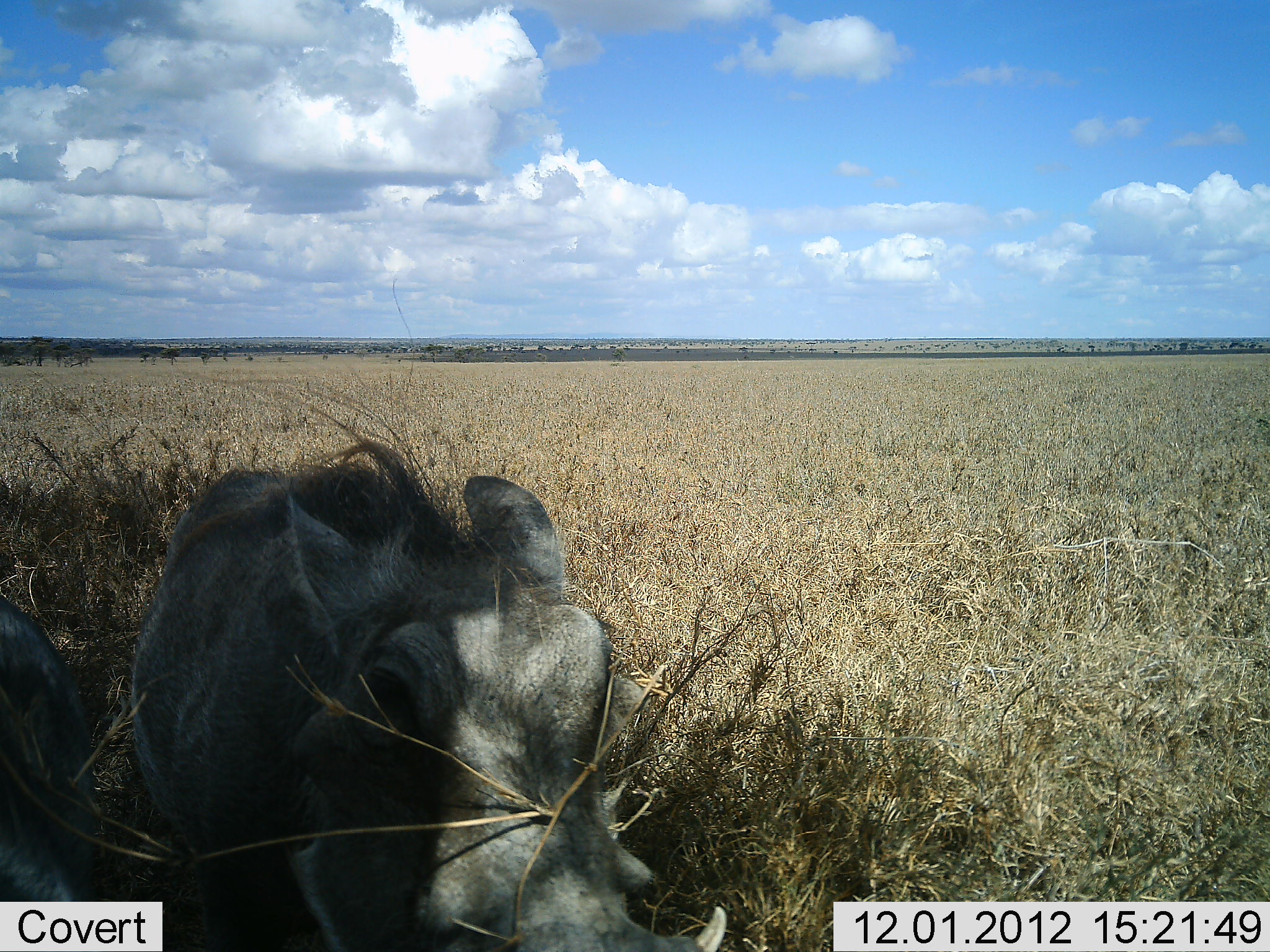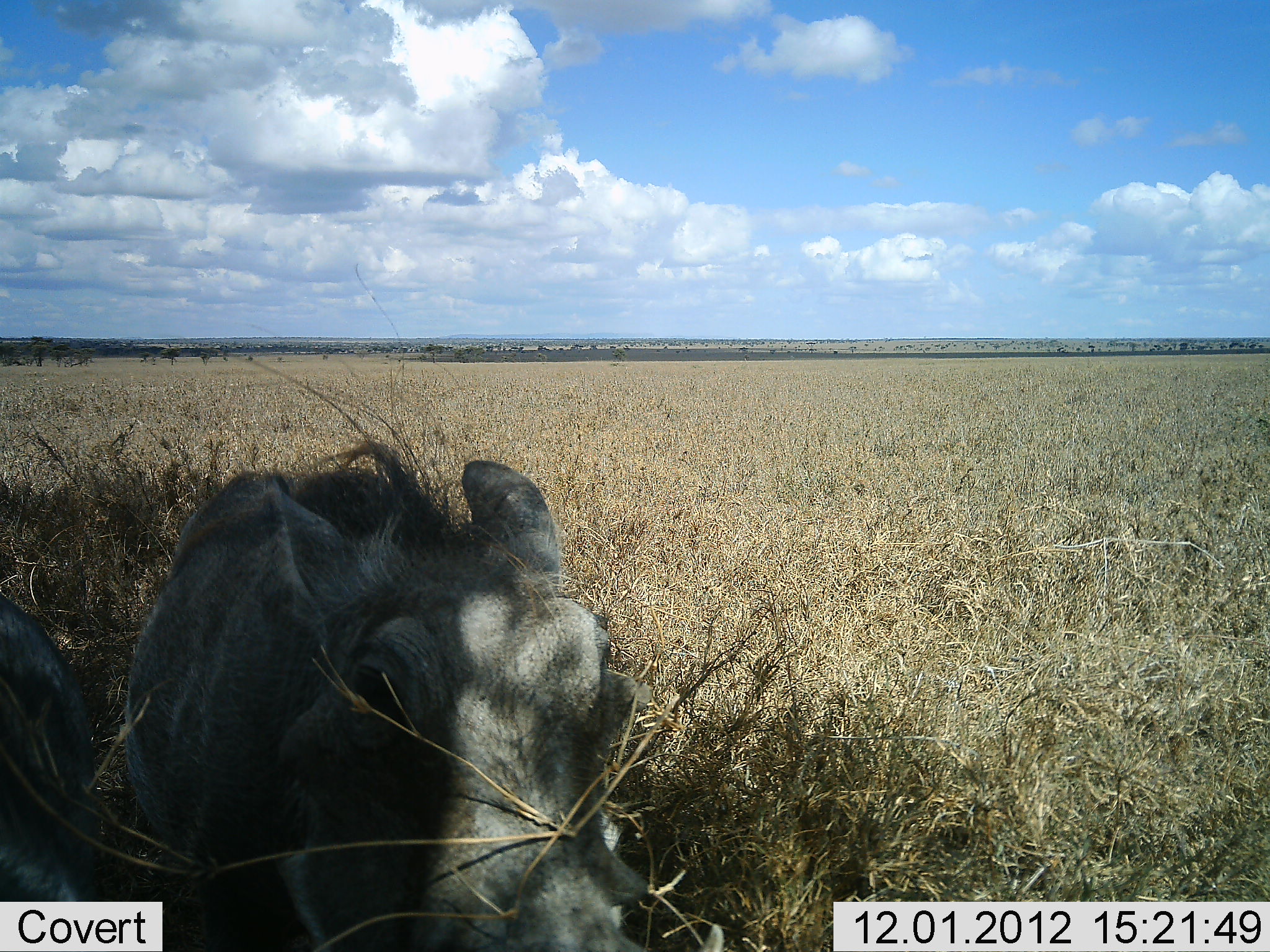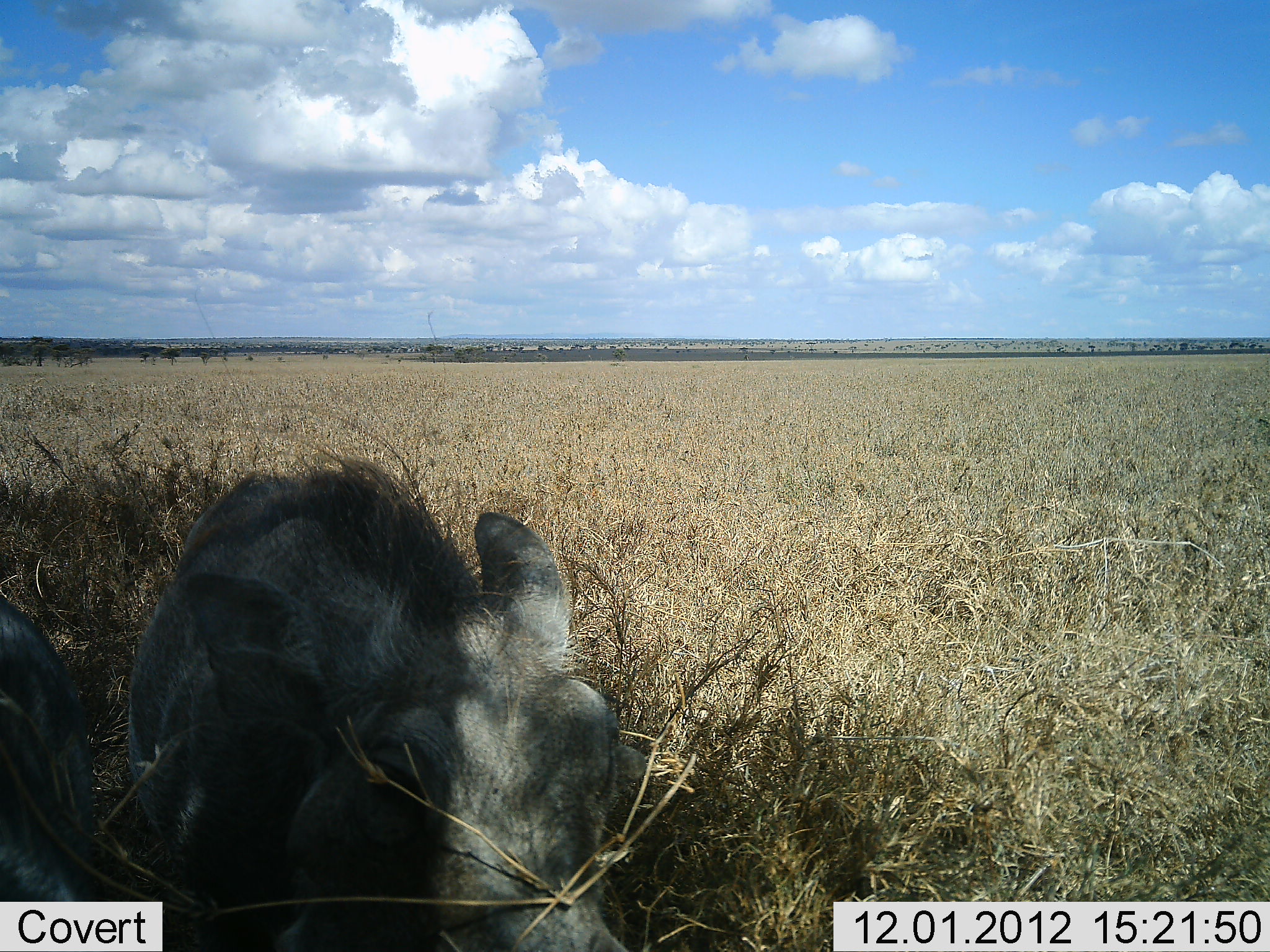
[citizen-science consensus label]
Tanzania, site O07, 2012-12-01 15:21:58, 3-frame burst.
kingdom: Animalia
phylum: Chordata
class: Mammalia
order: Artiodactyla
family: Suidae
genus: Phacochoerus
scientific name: Phacochoerus africanus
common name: warthog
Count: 2.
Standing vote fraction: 70%.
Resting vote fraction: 20%.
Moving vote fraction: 0%.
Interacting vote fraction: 0%.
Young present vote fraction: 0%.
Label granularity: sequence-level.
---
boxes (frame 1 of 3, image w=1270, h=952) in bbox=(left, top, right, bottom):
animal: bbox=(133, 273, 725, 952); bbox=(1, 595, 97, 952)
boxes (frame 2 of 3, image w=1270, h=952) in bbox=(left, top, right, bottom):
animal: bbox=(124, 419, 726, 952); bbox=(1, 595, 121, 952)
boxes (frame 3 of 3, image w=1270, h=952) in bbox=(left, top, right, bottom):
animal: bbox=(127, 415, 647, 952); bbox=(1, 596, 115, 952)